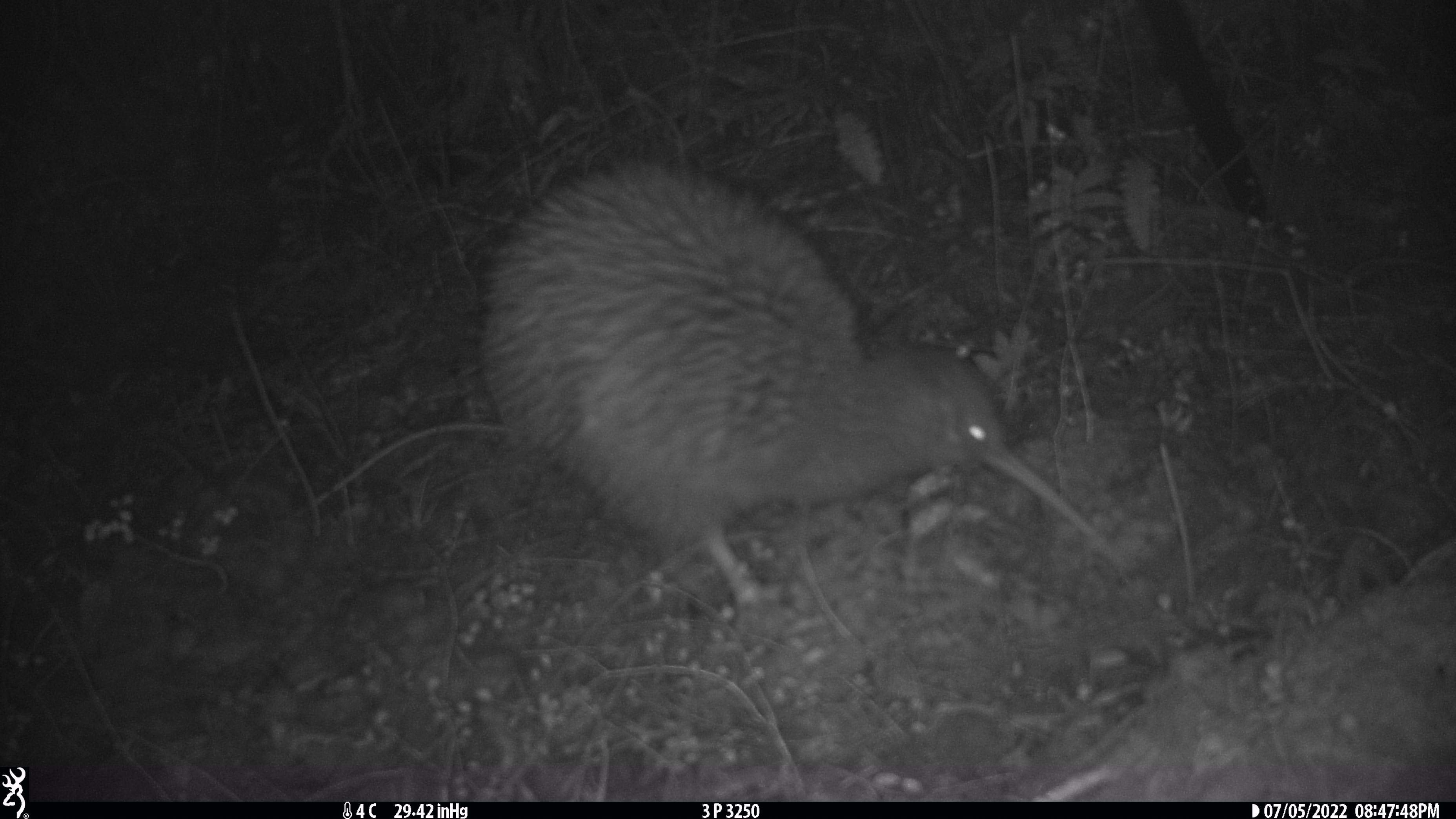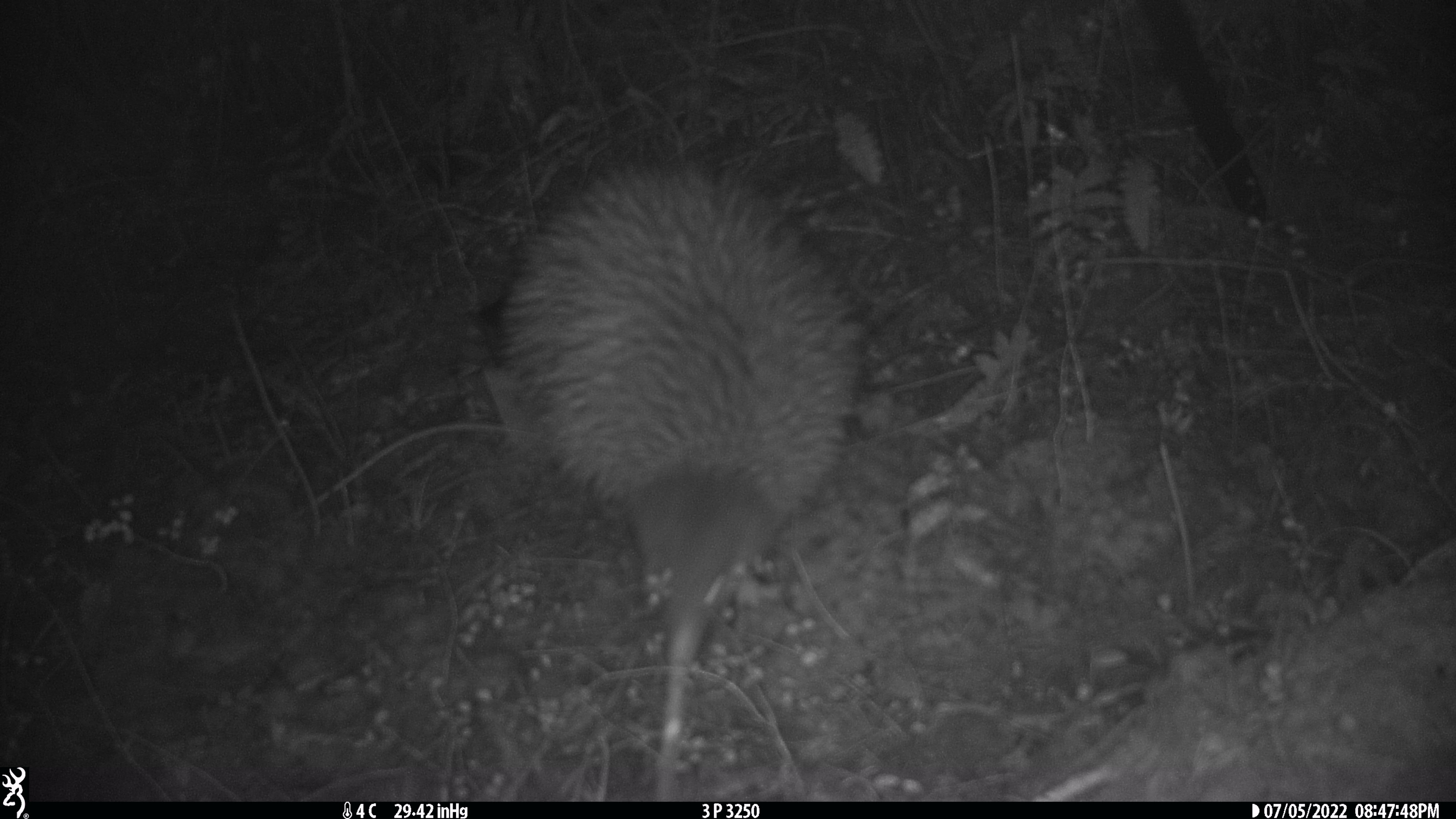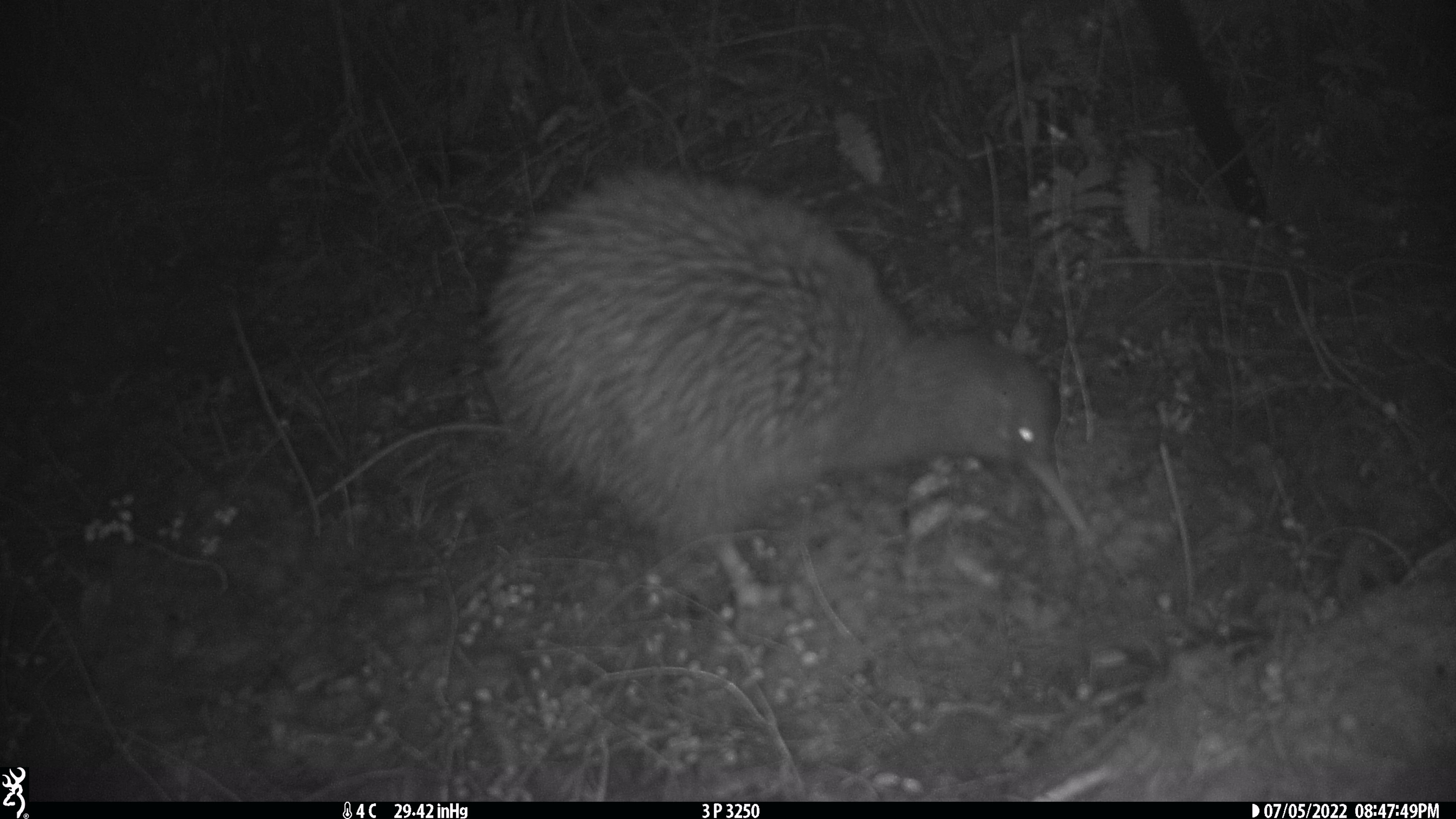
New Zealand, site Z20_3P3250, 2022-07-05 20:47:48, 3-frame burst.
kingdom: Animalia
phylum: Chordata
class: Aves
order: Apterygiformes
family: Apterygidae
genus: Apteryx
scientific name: Apteryx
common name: kiwi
Kiwi (Apteryx).